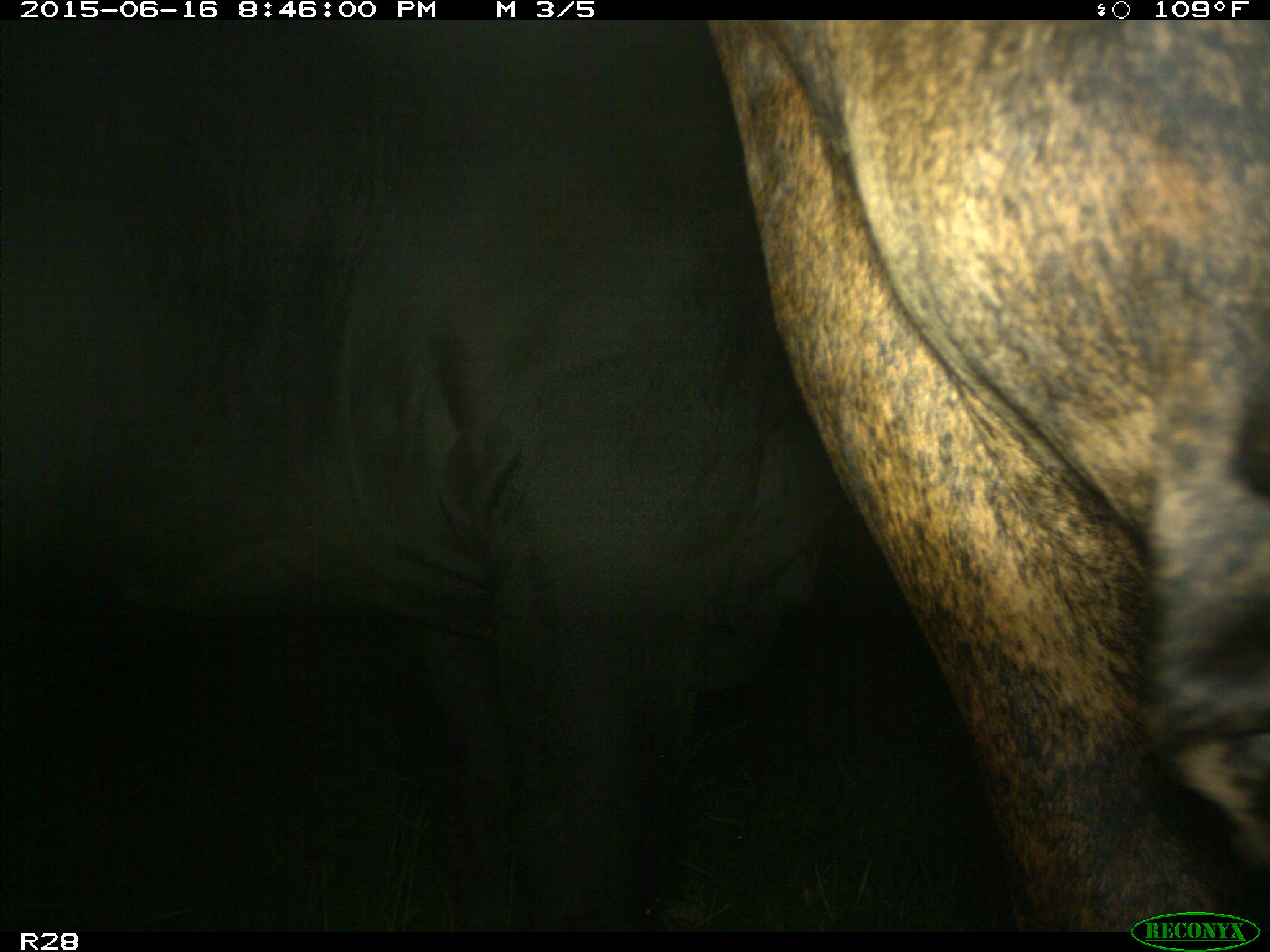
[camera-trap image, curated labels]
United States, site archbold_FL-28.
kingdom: Animalia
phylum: Chordata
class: Mammalia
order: Artiodactyla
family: Bovidae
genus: Bos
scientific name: Bos taurus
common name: domestic cow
Bos taurus (domestic cow).